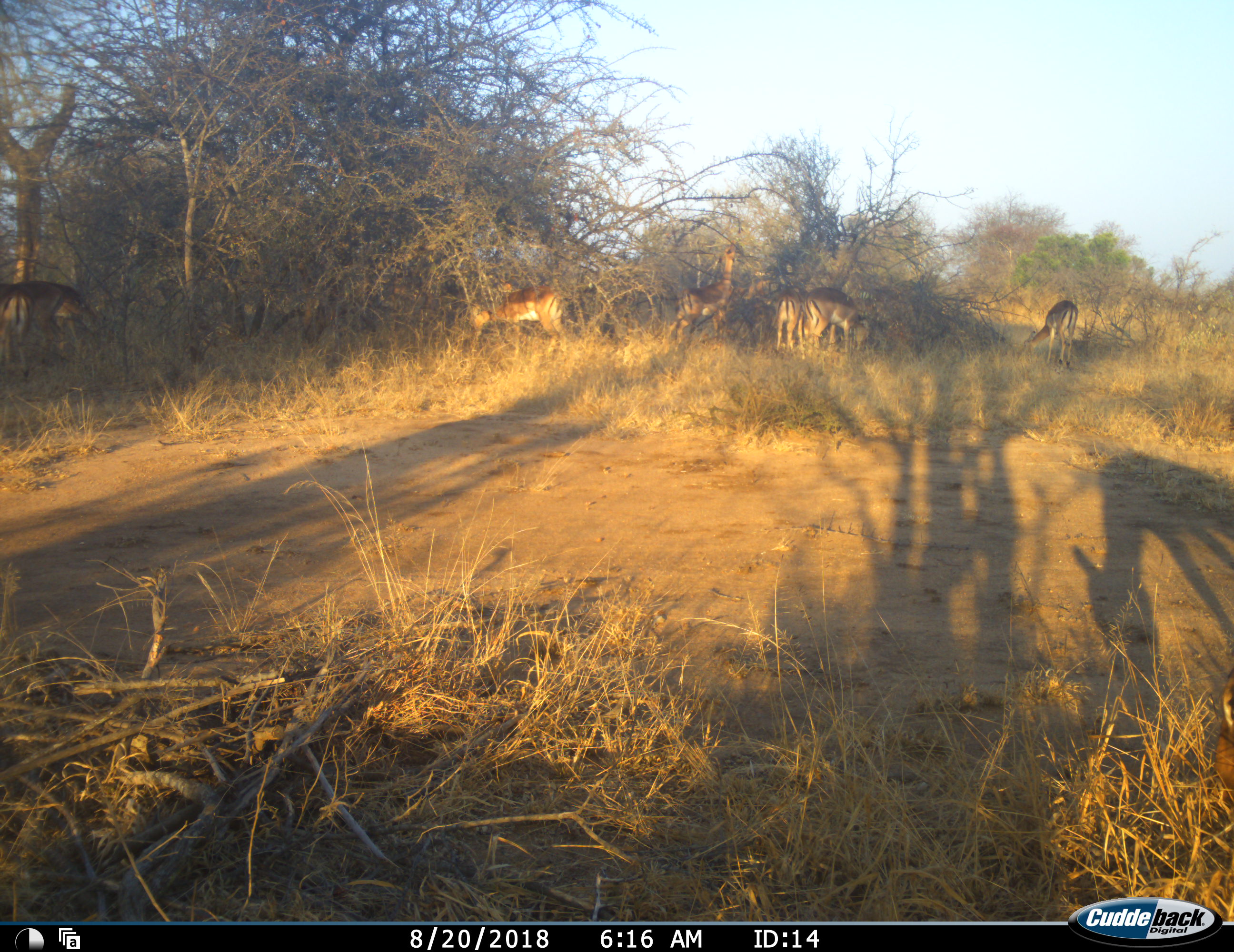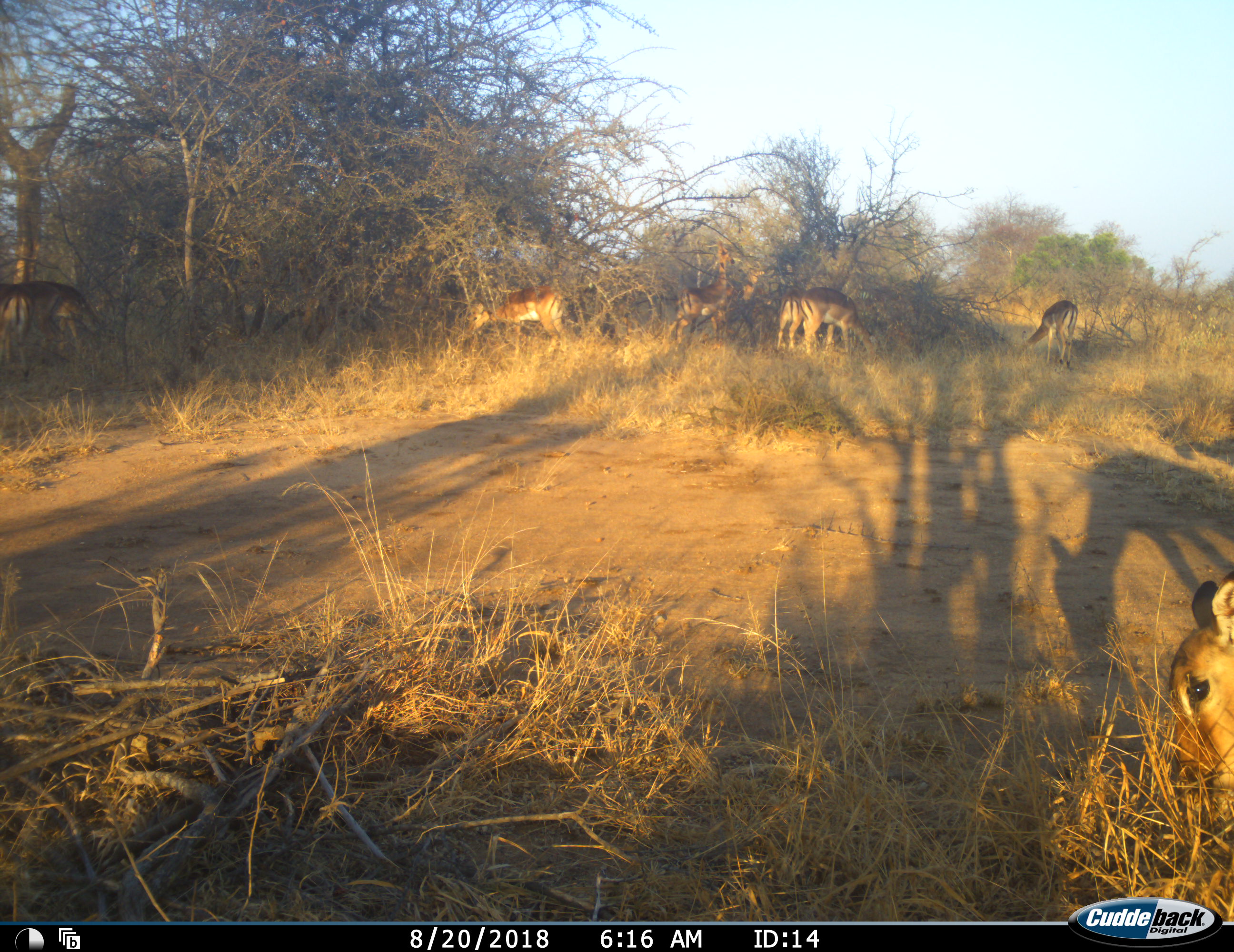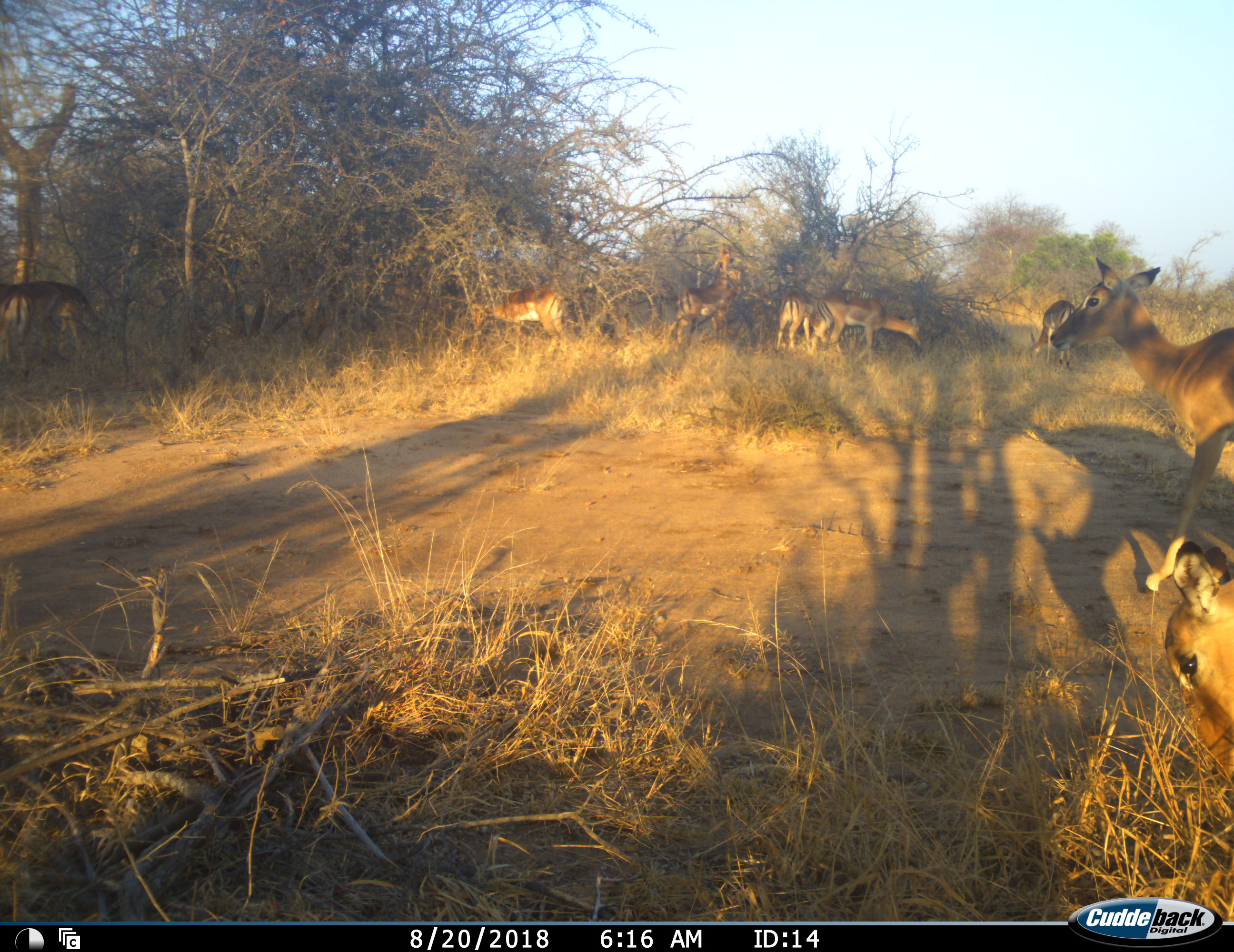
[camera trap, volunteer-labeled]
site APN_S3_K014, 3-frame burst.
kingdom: Animalia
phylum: Chordata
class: Mammalia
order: Artiodactyla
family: Bovidae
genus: Aepyceros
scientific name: Aepyceros melampus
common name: impala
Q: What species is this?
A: Impala (Aepyceros melampus).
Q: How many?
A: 9.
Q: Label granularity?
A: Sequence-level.